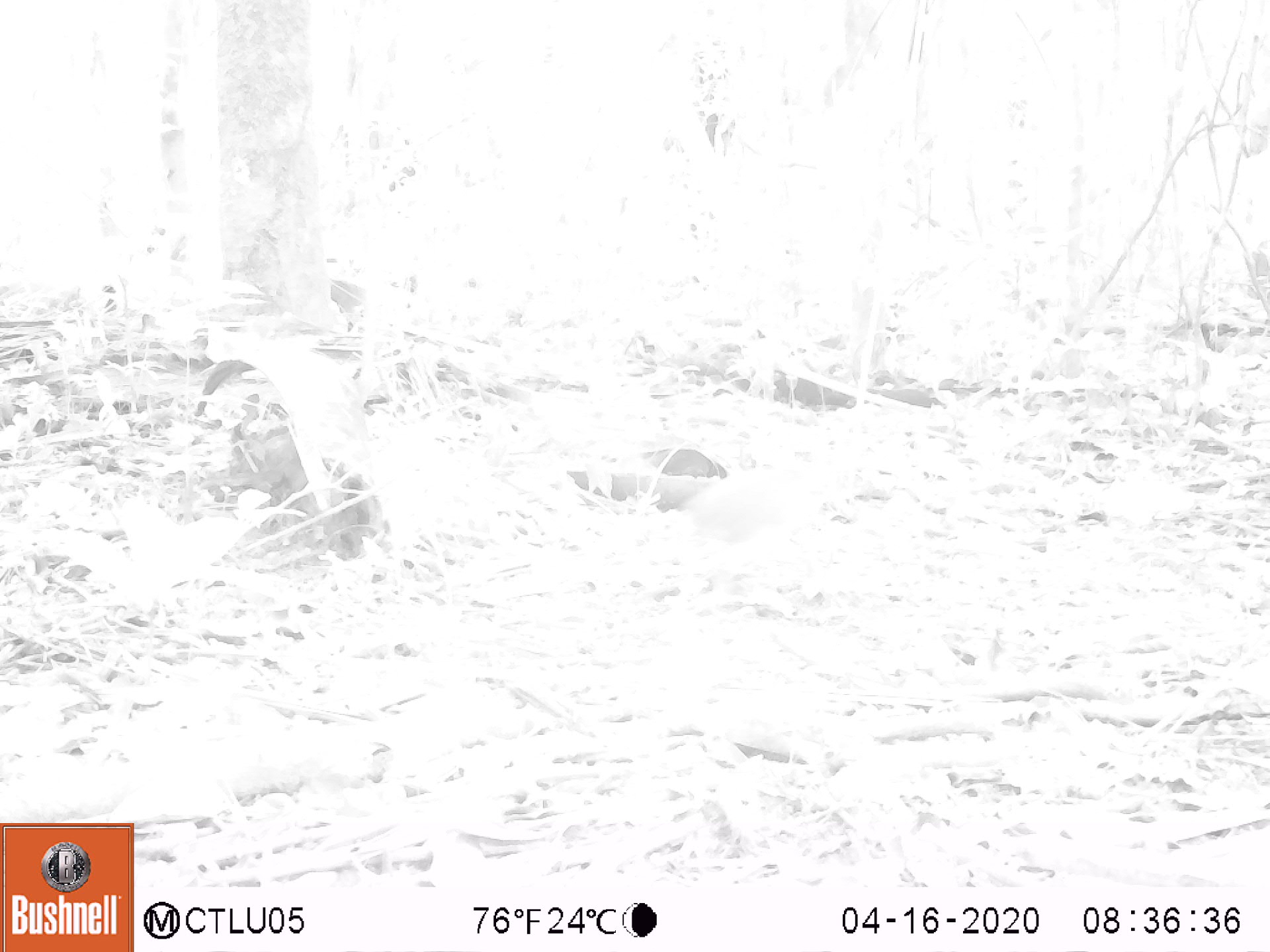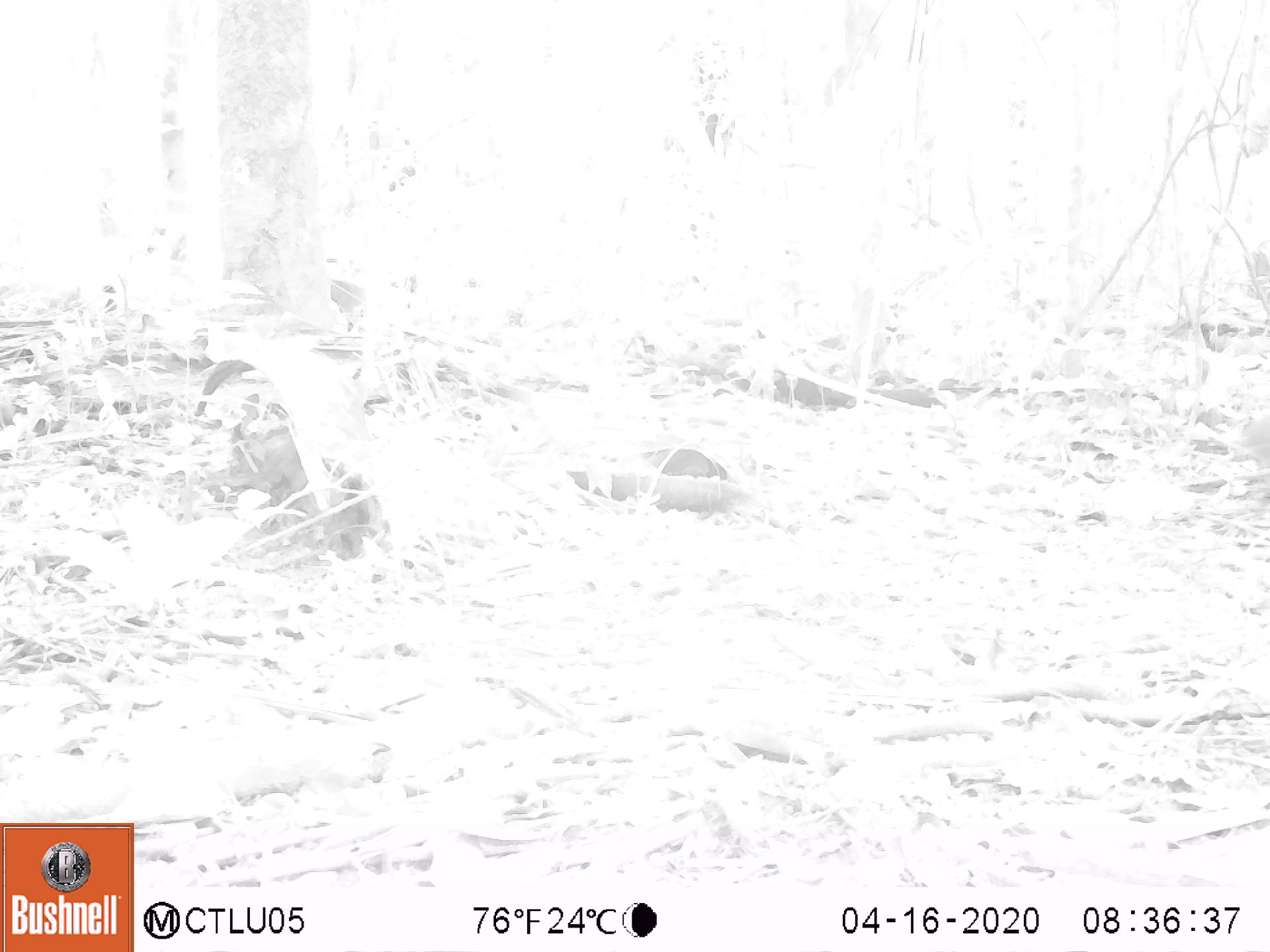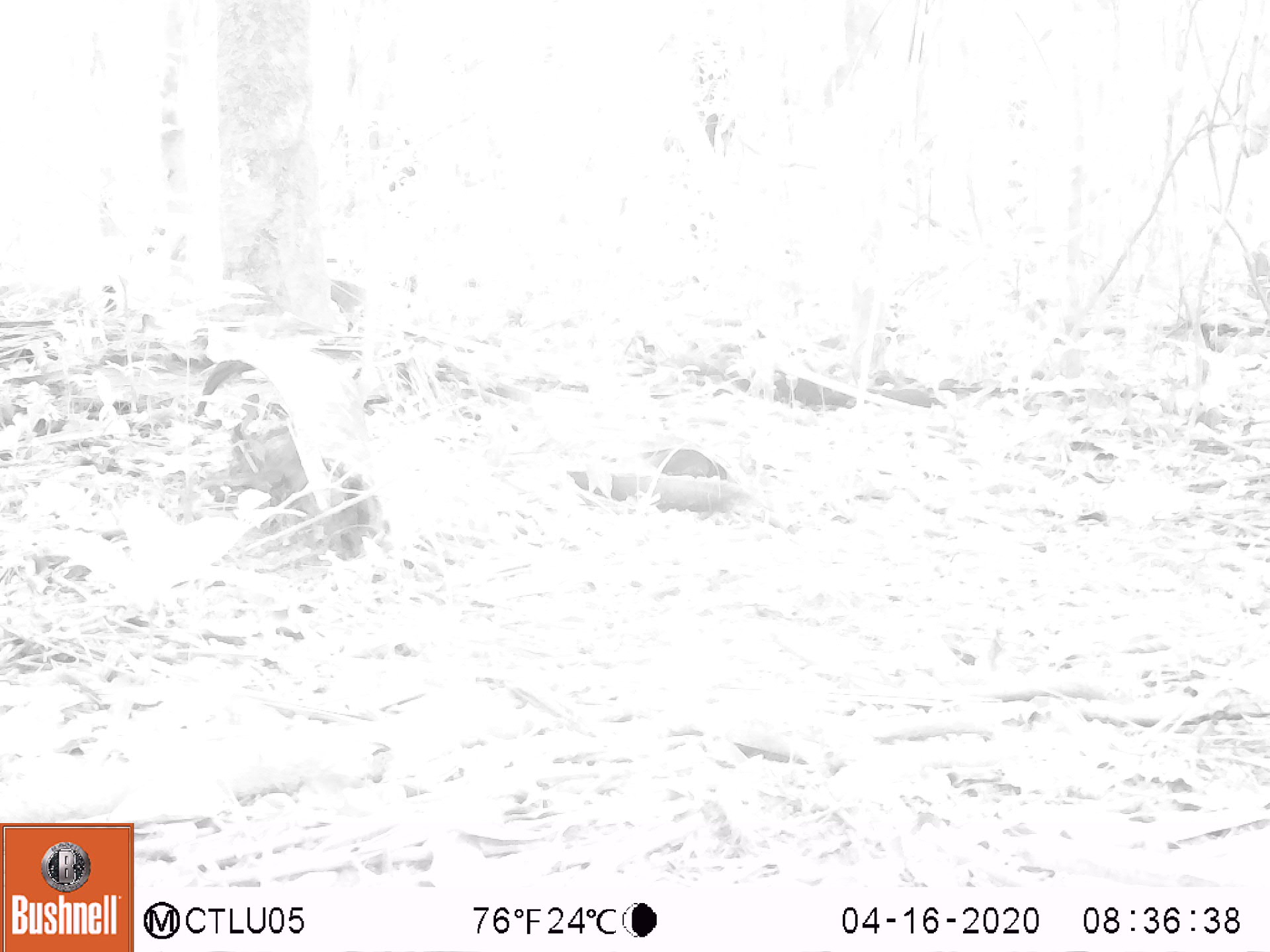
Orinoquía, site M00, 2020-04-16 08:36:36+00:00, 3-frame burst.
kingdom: Animalia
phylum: Chordata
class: Aves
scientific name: Aves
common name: bird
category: unknown bird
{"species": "unknown bird (bird) (Aves)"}